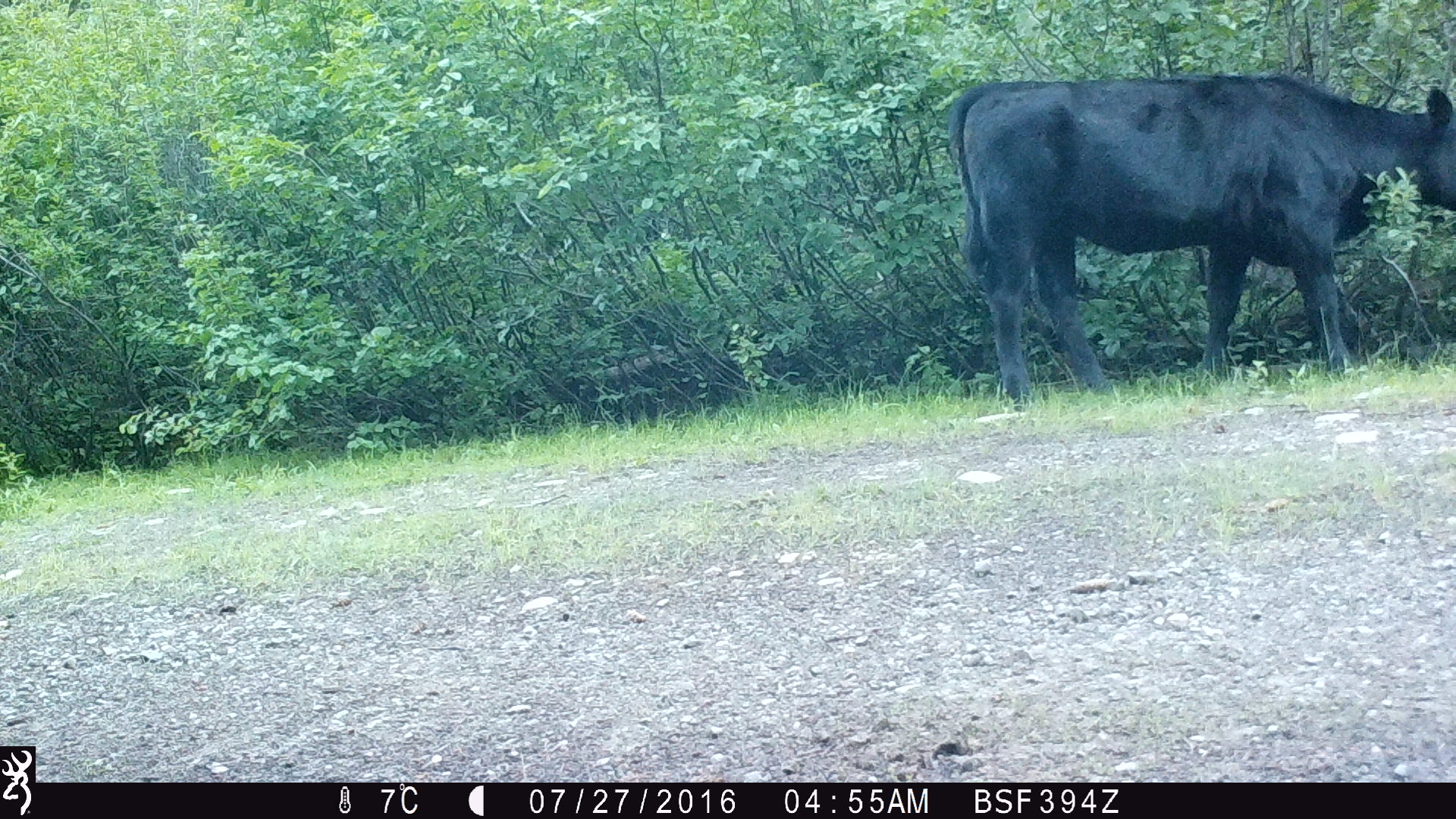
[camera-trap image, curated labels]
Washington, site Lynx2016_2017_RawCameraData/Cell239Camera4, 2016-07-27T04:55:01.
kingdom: Animalia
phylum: Chordata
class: Mammalia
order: Artiodactyla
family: Bovidae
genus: Bos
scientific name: Bos taurus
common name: domestic cattle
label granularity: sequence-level